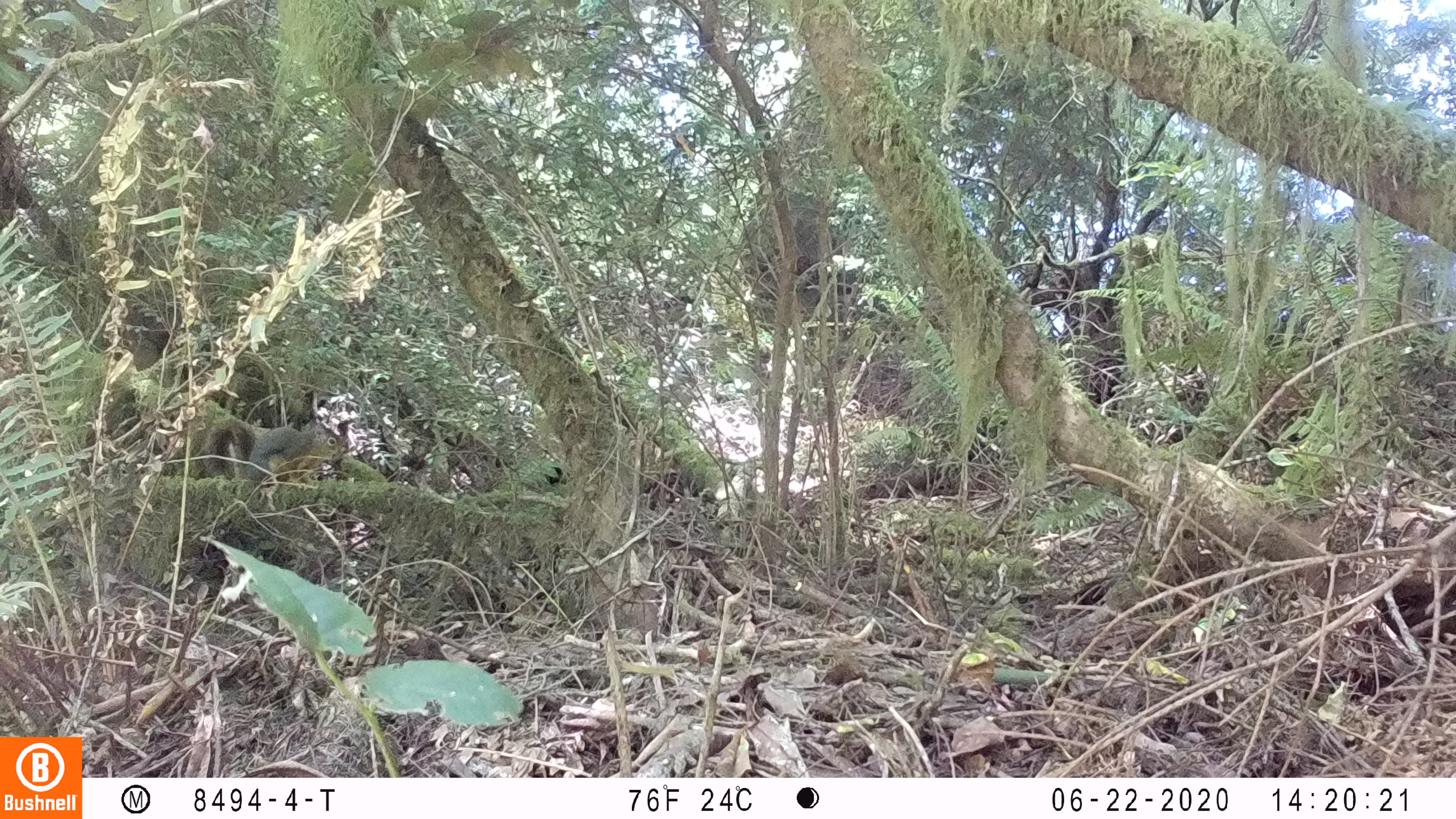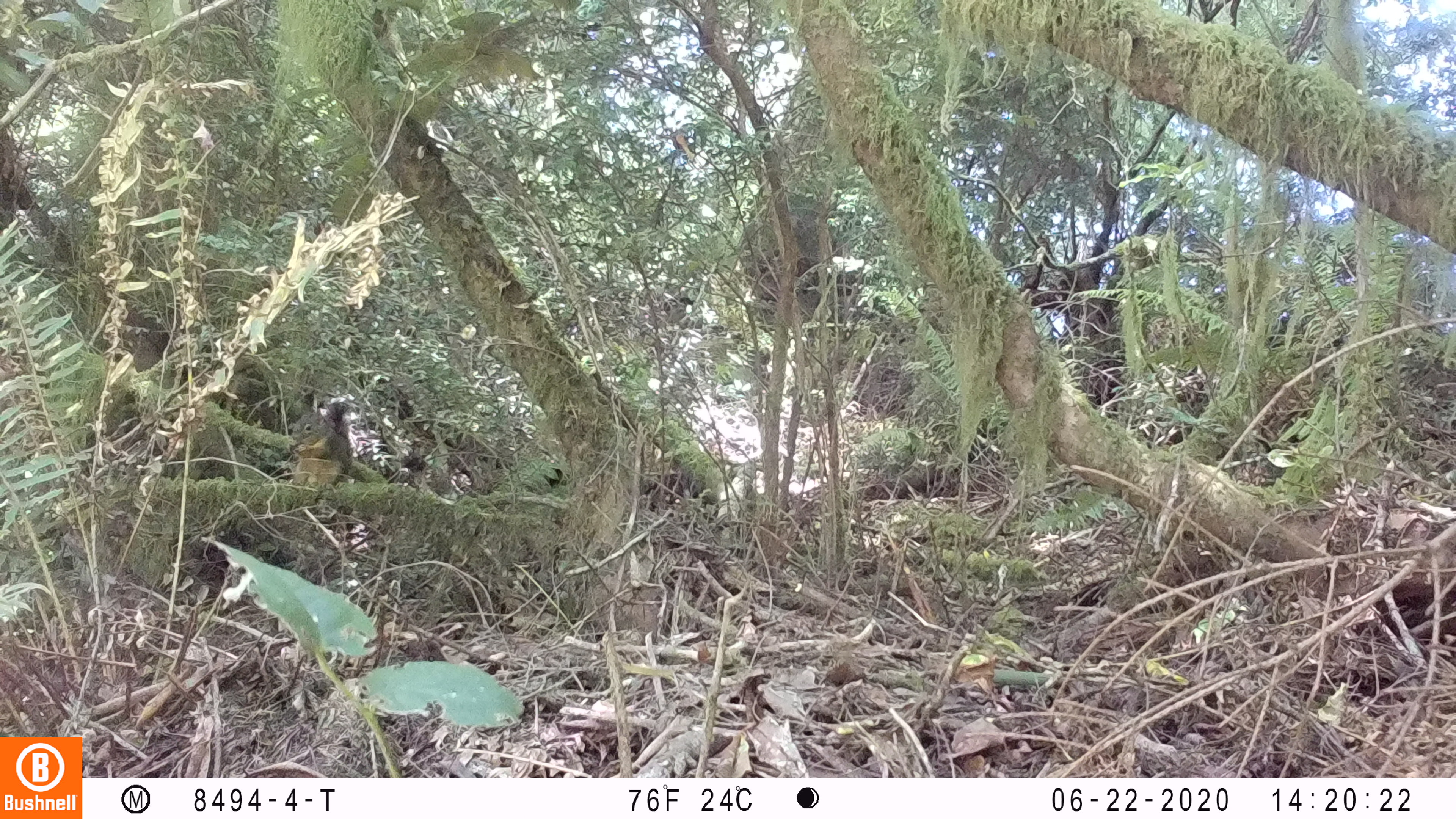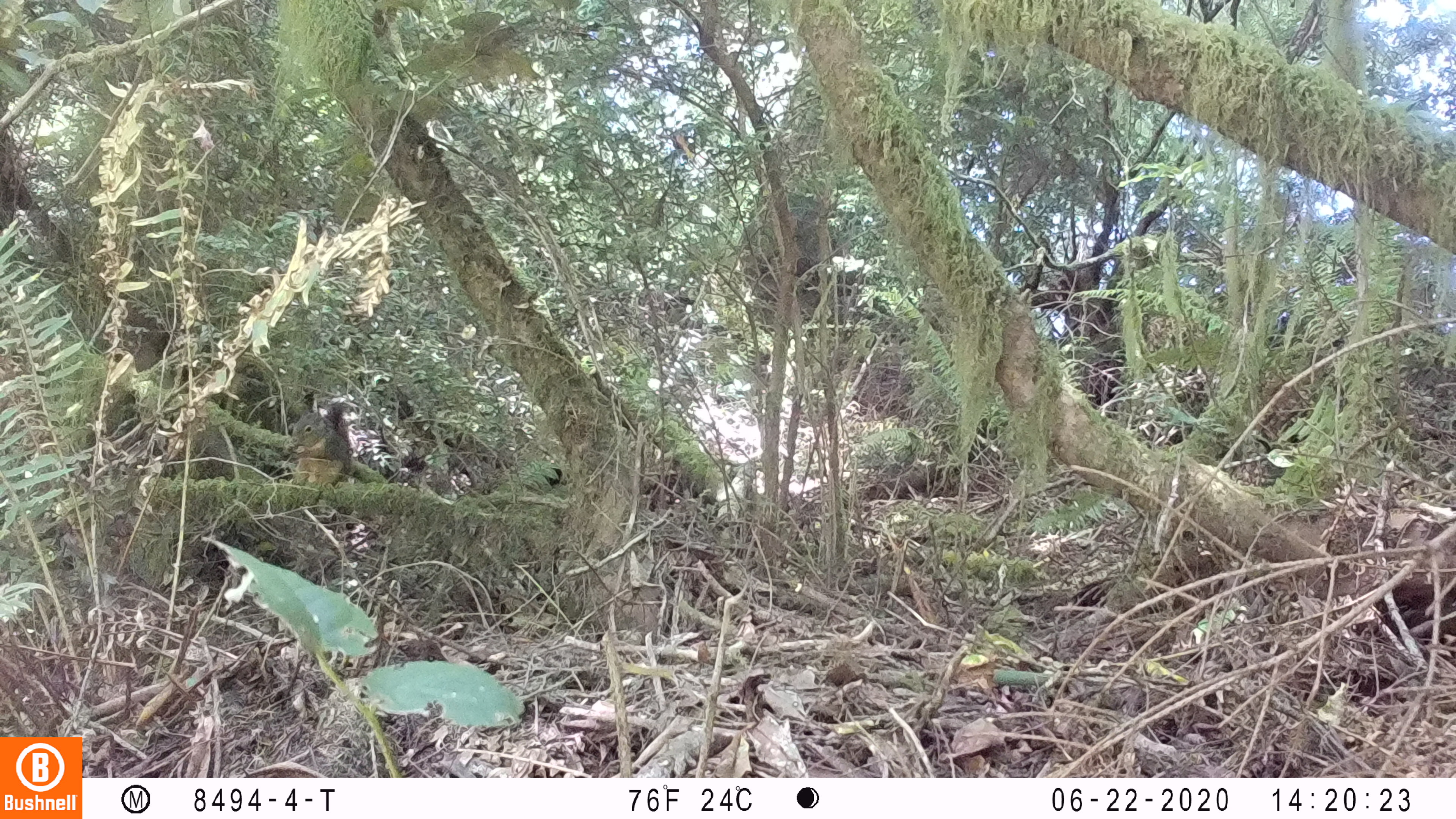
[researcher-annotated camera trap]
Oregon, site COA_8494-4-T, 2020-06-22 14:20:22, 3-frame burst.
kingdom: Animalia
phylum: Chordata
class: Mammalia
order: Rodentia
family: Sciuridae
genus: Tamiasciurus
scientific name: Tamiasciurus douglasii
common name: douglas squirrel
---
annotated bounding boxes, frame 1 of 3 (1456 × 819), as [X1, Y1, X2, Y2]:
douglas squirrel: [202, 413, 352, 490]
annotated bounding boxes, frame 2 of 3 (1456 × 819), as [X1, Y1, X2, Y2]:
douglas squirrel: [285, 393, 359, 502]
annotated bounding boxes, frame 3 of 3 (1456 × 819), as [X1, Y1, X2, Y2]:
douglas squirrel: [286, 398, 353, 495]